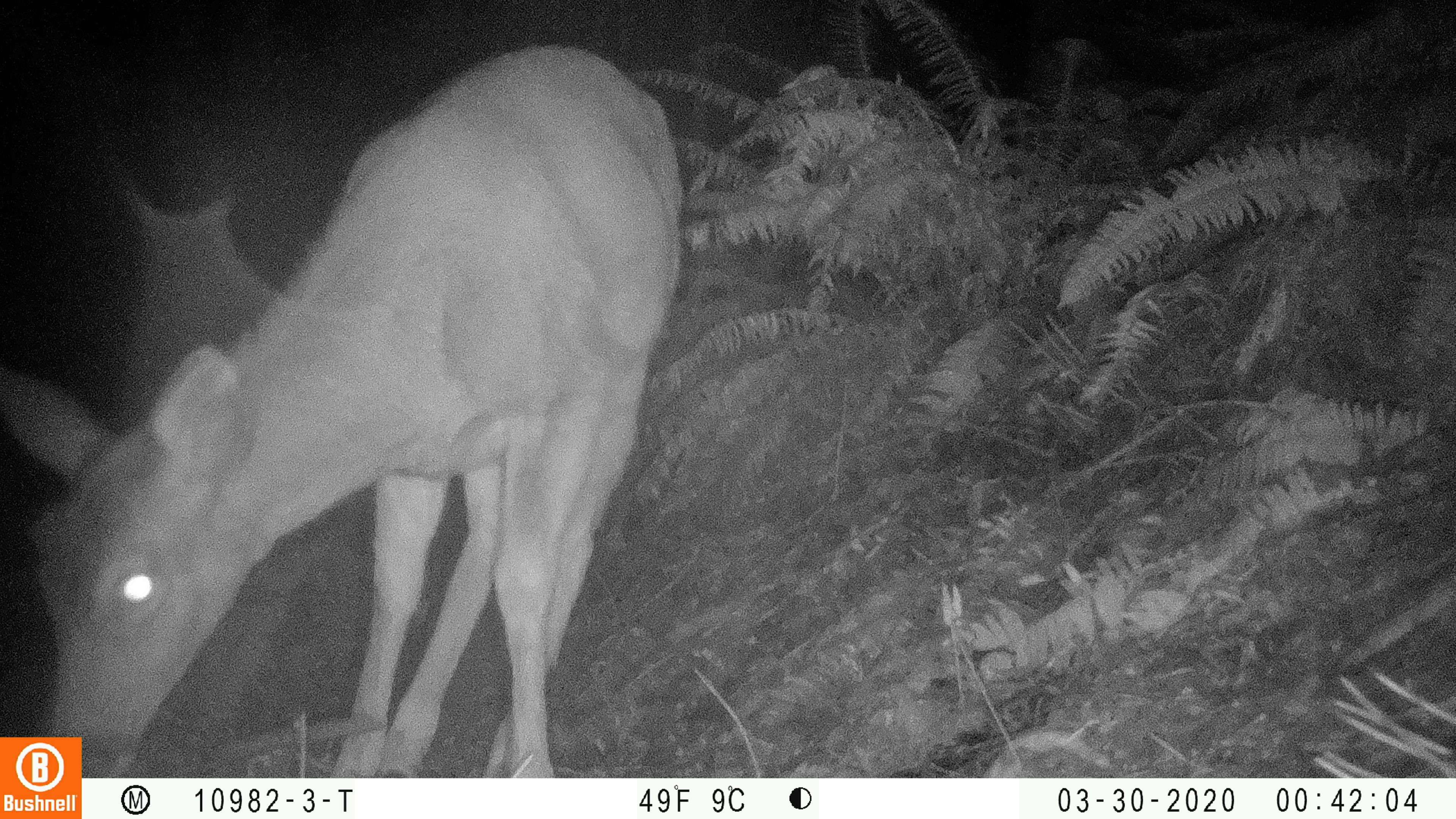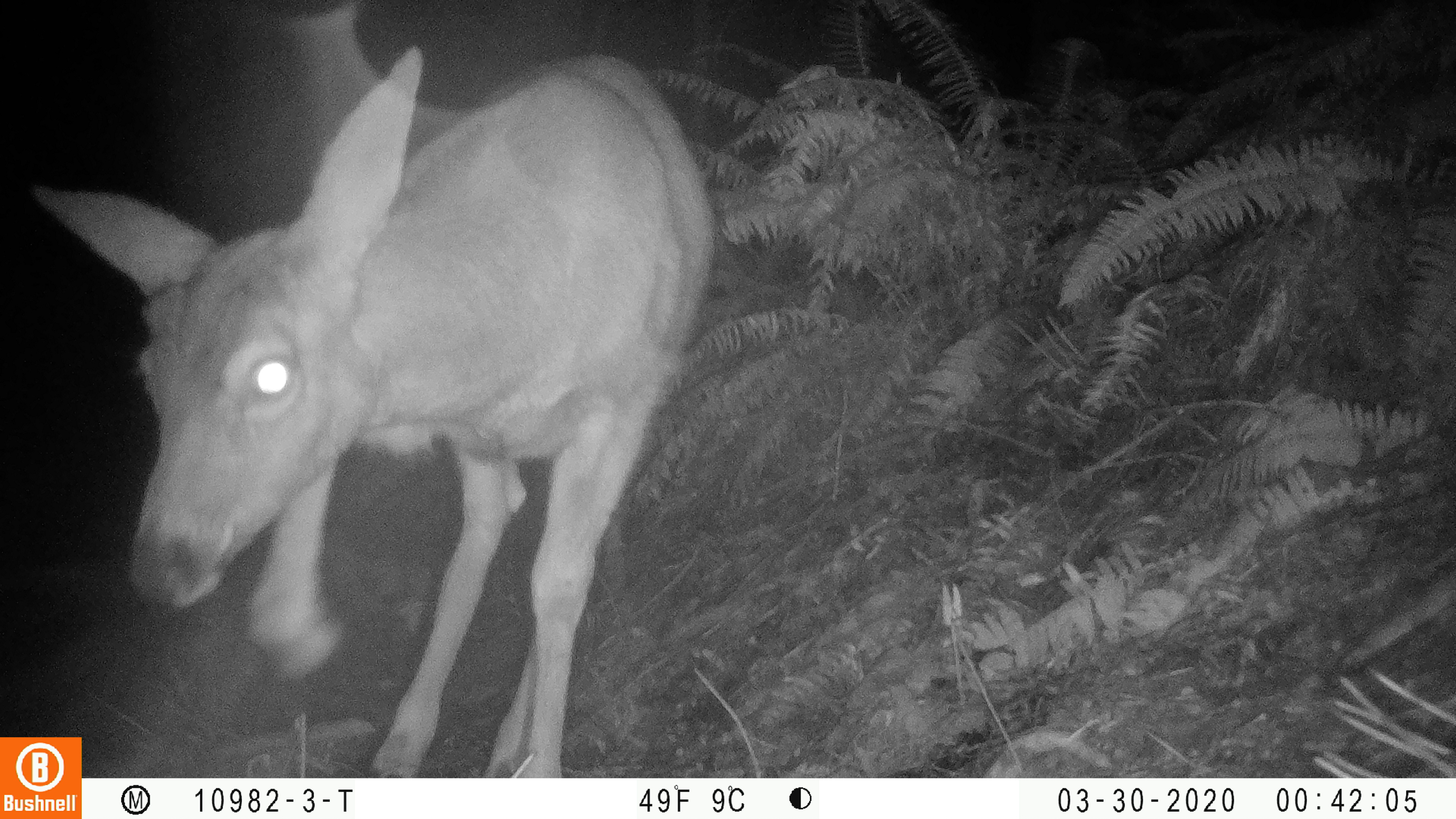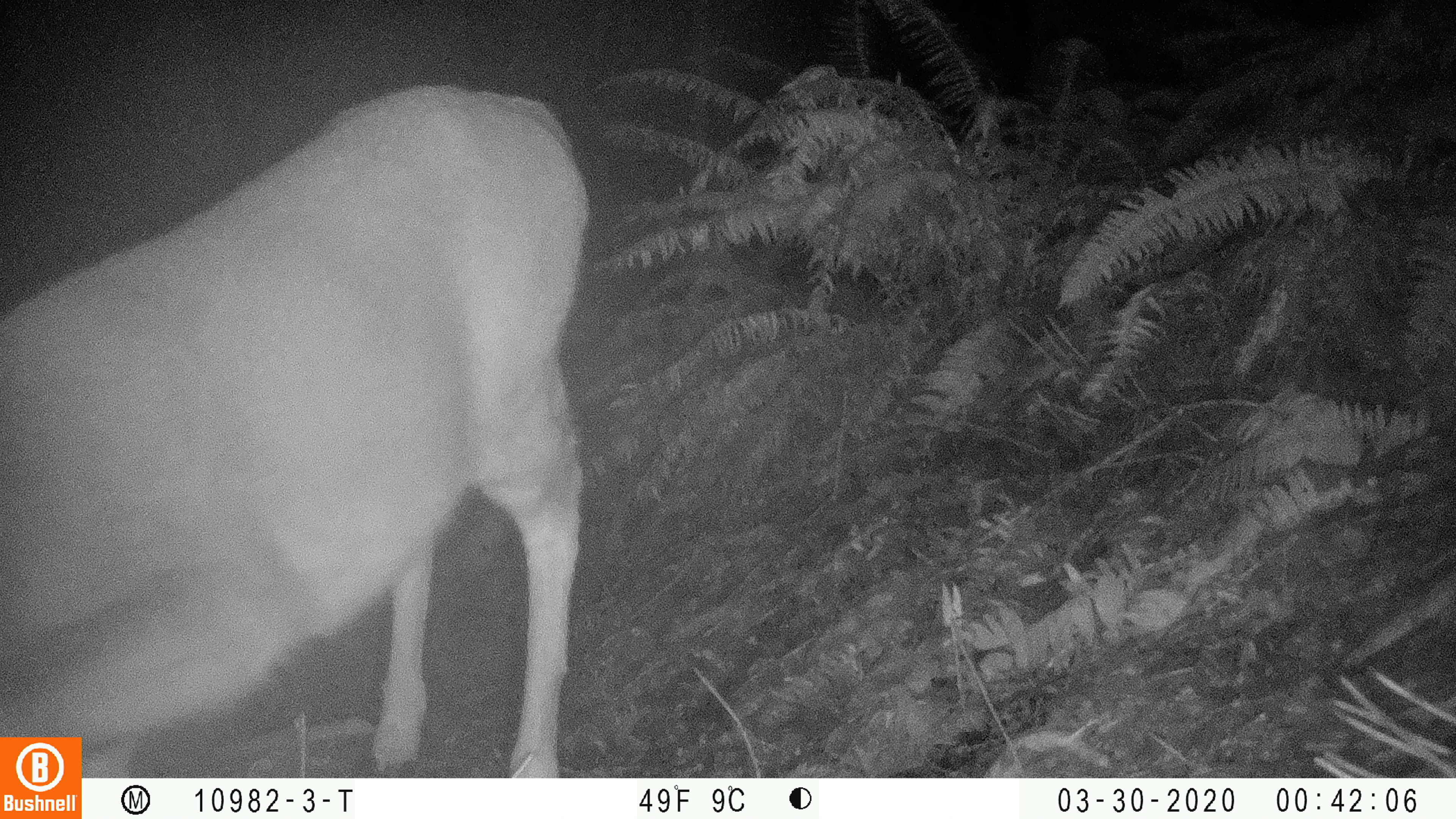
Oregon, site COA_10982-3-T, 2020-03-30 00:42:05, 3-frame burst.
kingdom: Animalia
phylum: Chordata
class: Mammalia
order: Artiodactyla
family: Cervidae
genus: Odocoileus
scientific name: Odocoileus hemionus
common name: black-tailed deer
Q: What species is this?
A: Black-tailed deer (Odocoileus hemionus).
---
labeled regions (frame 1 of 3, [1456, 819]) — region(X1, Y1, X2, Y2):
black-tailed deer: region(0, 35, 694, 732)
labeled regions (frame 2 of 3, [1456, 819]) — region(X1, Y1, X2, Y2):
black-tailed deer: region(21, 29, 721, 730)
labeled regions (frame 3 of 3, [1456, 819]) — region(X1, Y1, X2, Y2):
black-tailed deer: region(0, 61, 601, 730)